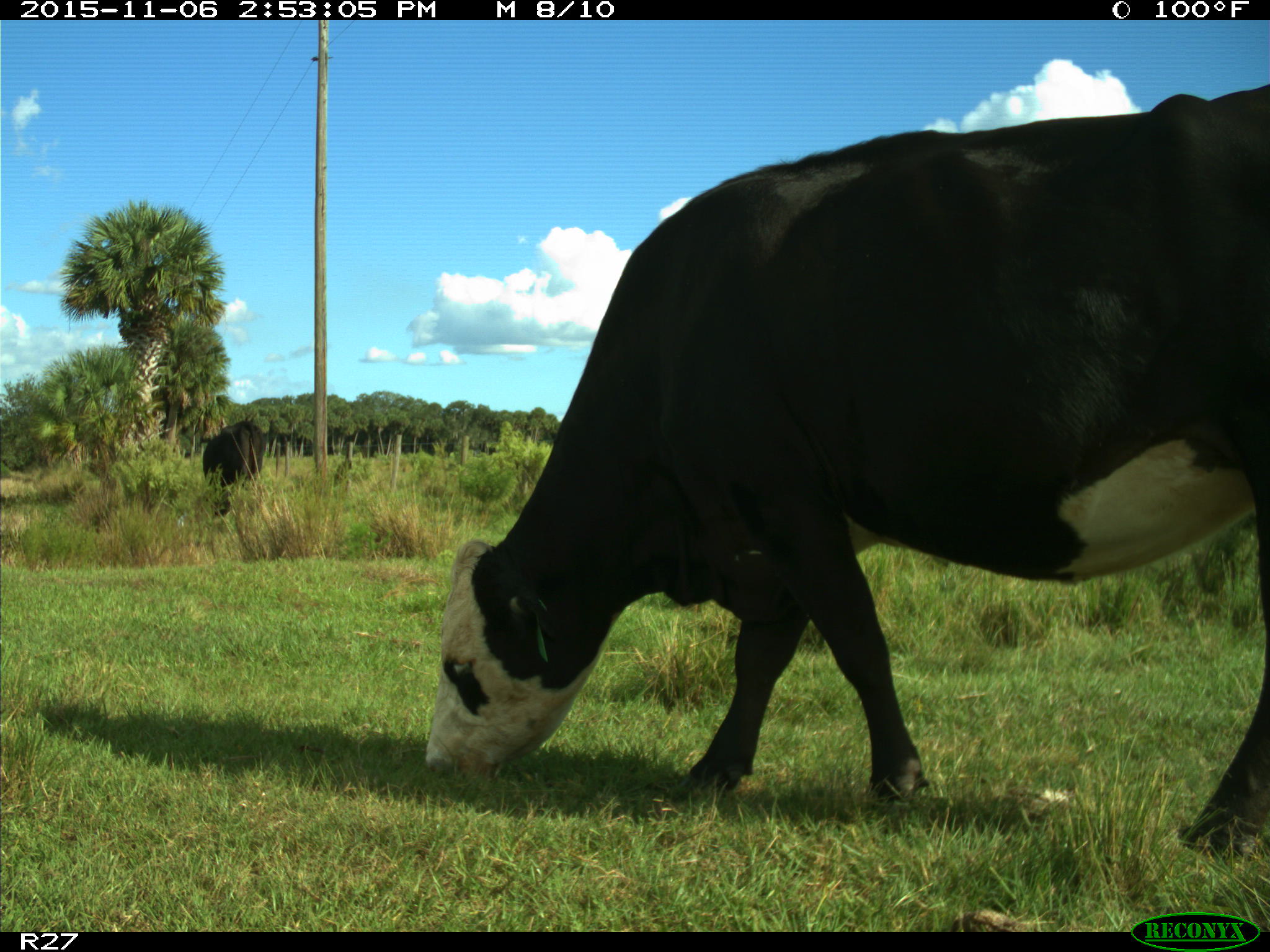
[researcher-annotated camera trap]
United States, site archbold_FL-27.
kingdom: Animalia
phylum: Chordata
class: Mammalia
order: Artiodactyla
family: Bovidae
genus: Bos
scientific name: Bos taurus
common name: domestic cow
Bos taurus (domestic cow).